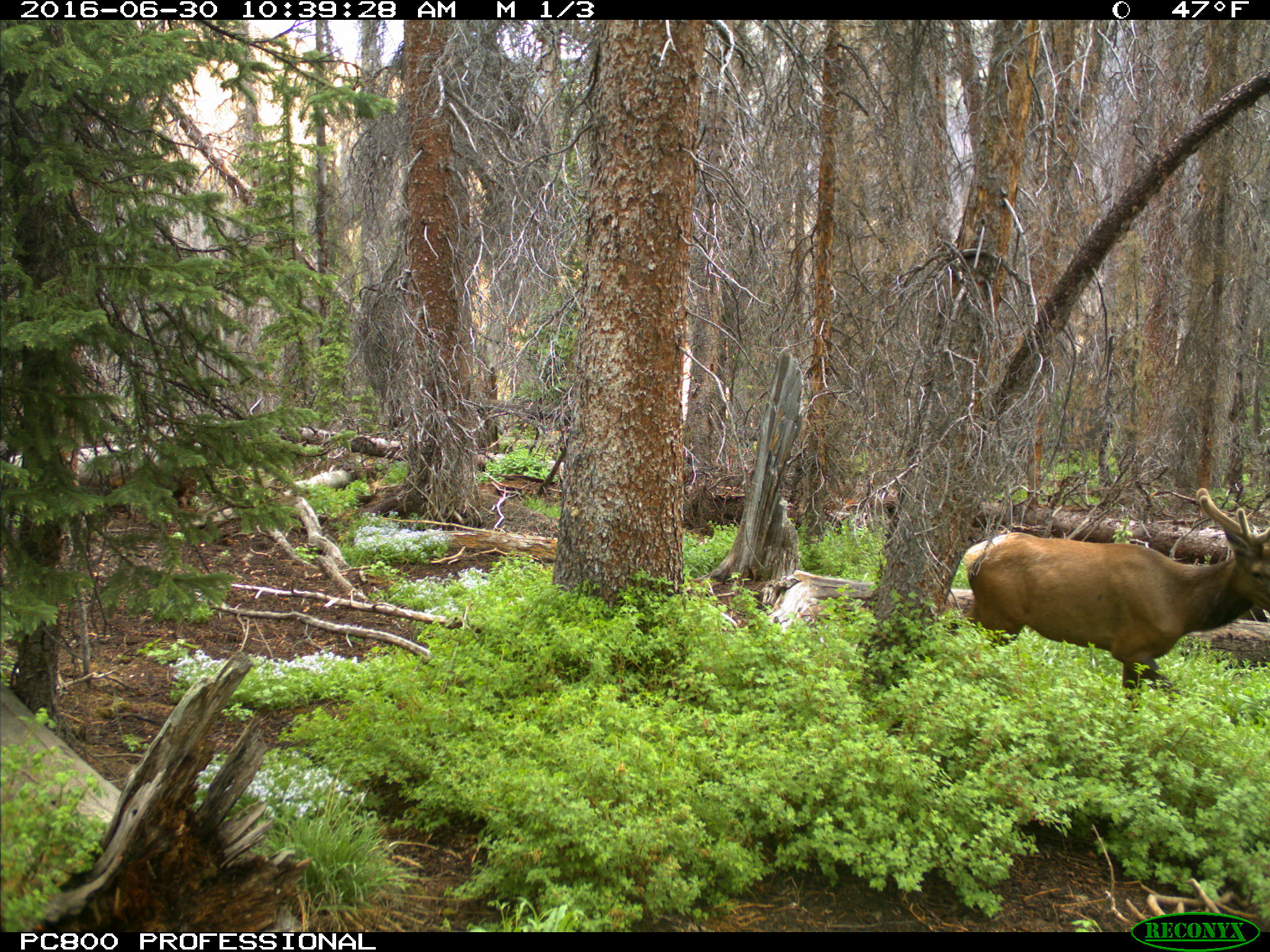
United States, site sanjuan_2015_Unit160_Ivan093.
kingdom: Animalia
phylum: Chordata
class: Mammalia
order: Artiodactyla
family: Cervidae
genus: Cervus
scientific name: Cervus elaphus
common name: red deer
Cervus elaphus (red deer).